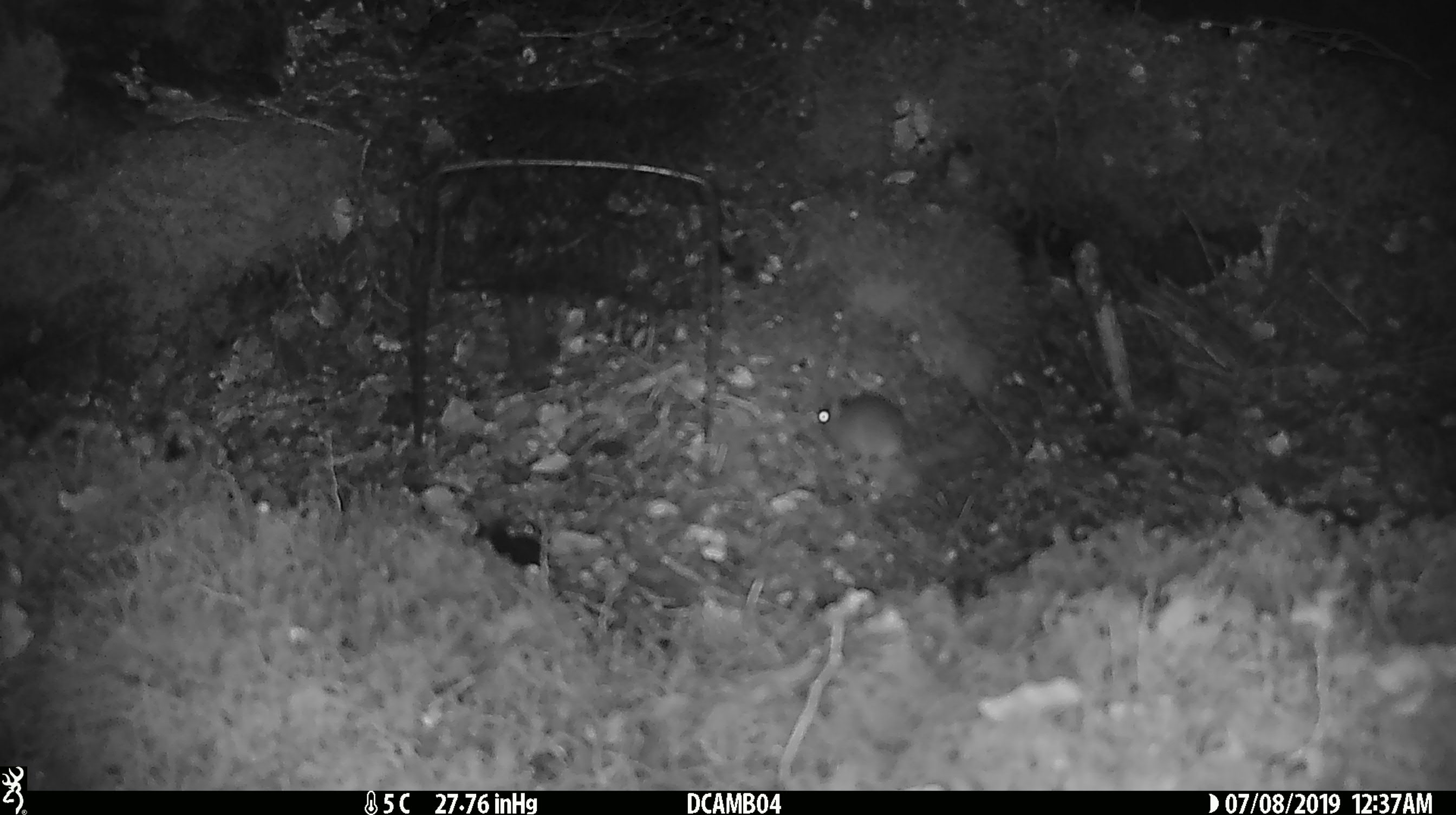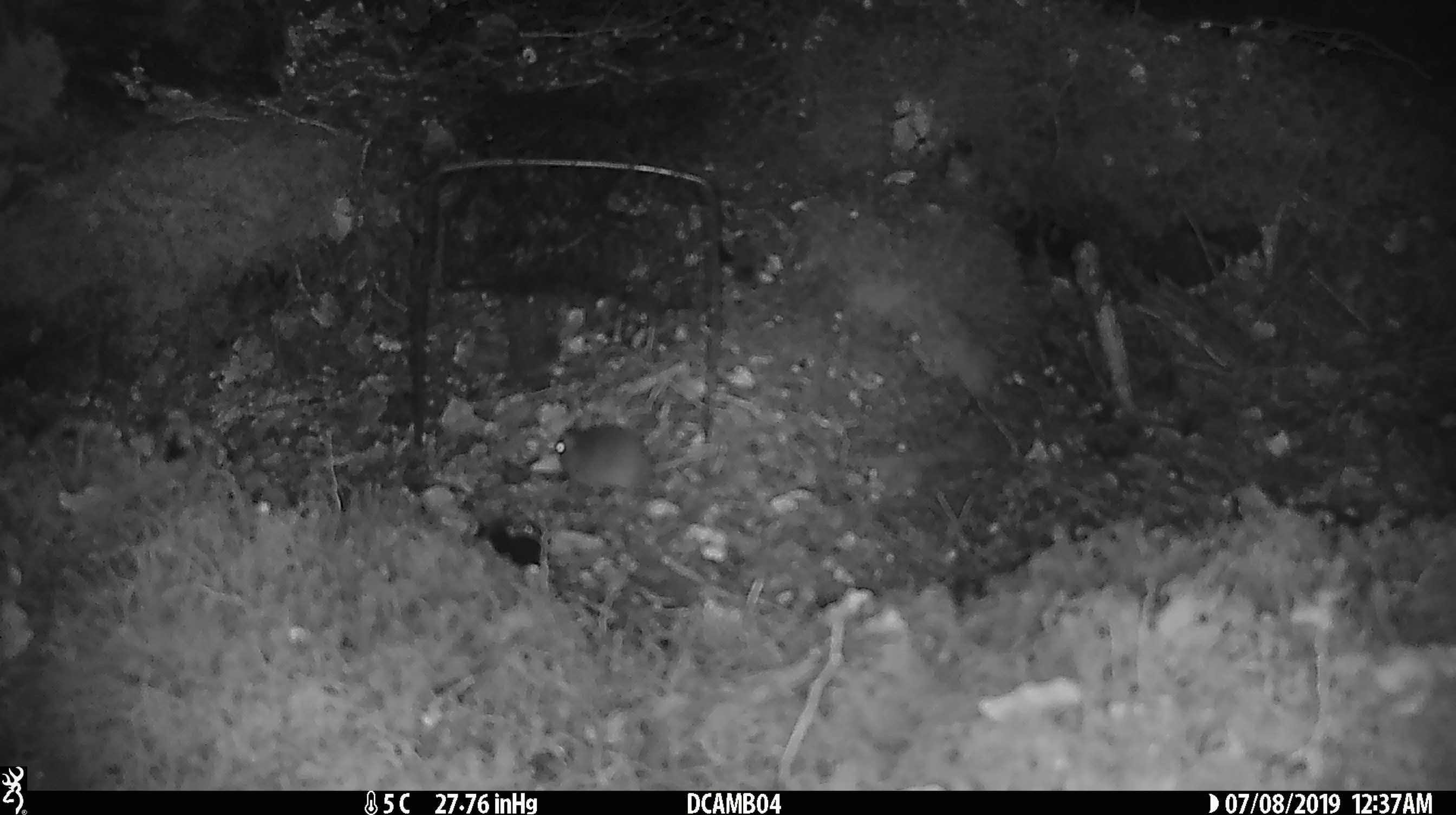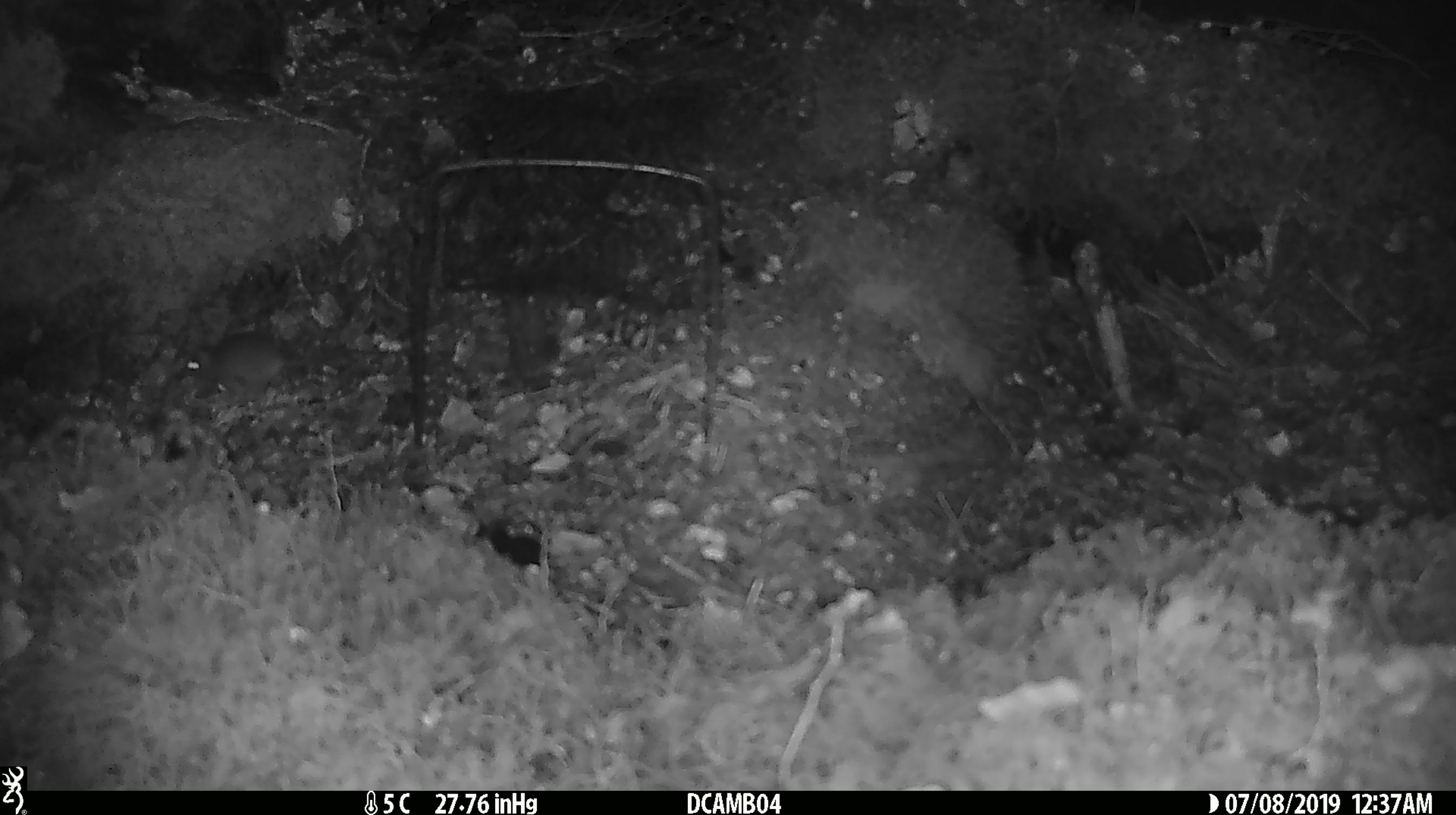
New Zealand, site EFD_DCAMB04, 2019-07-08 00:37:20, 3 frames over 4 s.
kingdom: Animalia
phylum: Chordata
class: Mammalia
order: Rodentia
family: Muridae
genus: Mus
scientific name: Mus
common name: mouse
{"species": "mouse (Mus)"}